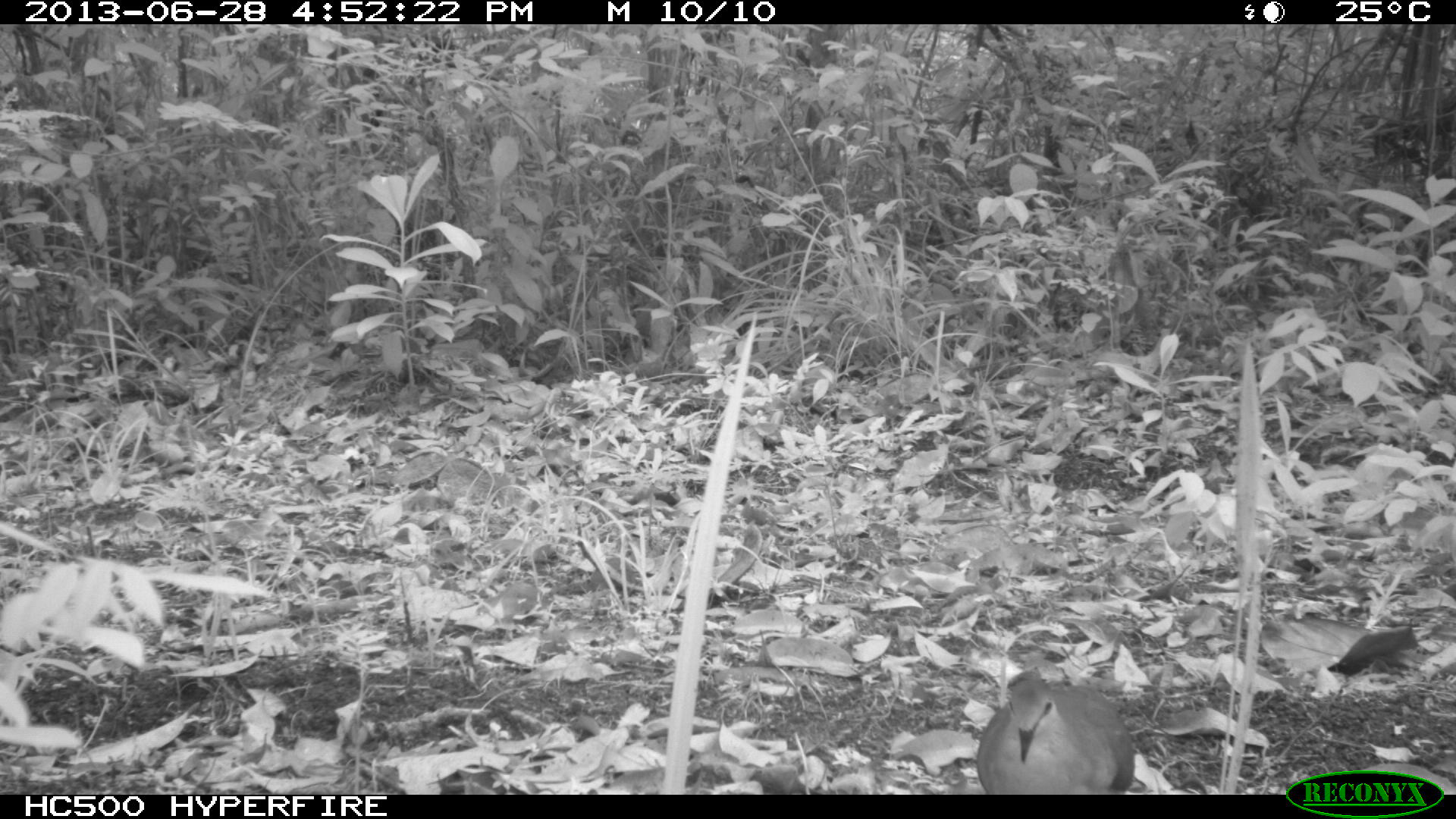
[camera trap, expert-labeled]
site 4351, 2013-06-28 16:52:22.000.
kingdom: Animalia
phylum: Chordata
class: Aves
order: Columbiformes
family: Columbidae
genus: Leptotila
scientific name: Leptotila plumbeiceps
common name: gray-headed dove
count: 1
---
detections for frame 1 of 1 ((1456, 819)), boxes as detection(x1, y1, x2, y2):
leptotila plumbeiceps: detection(975, 674, 1135, 794)